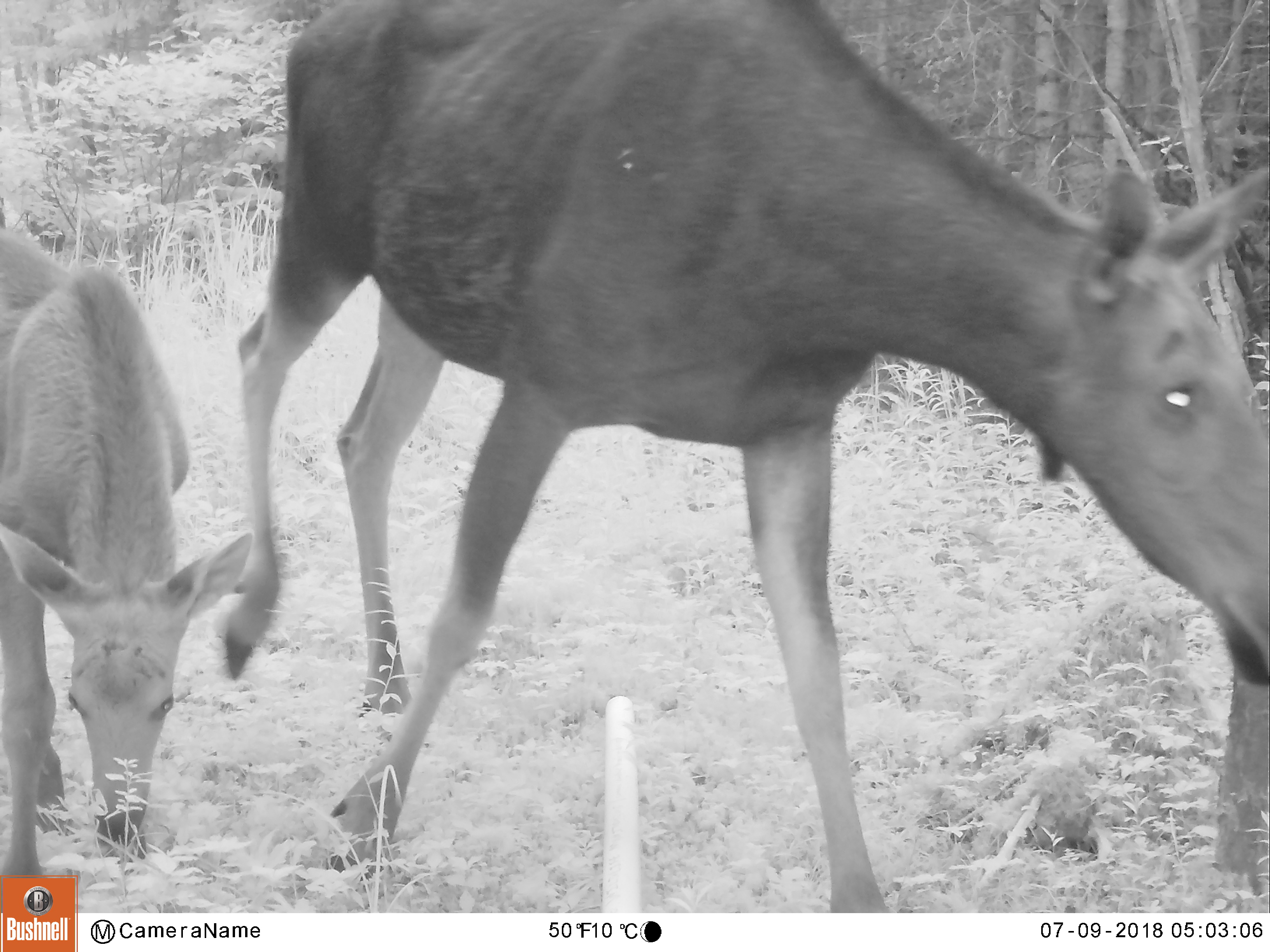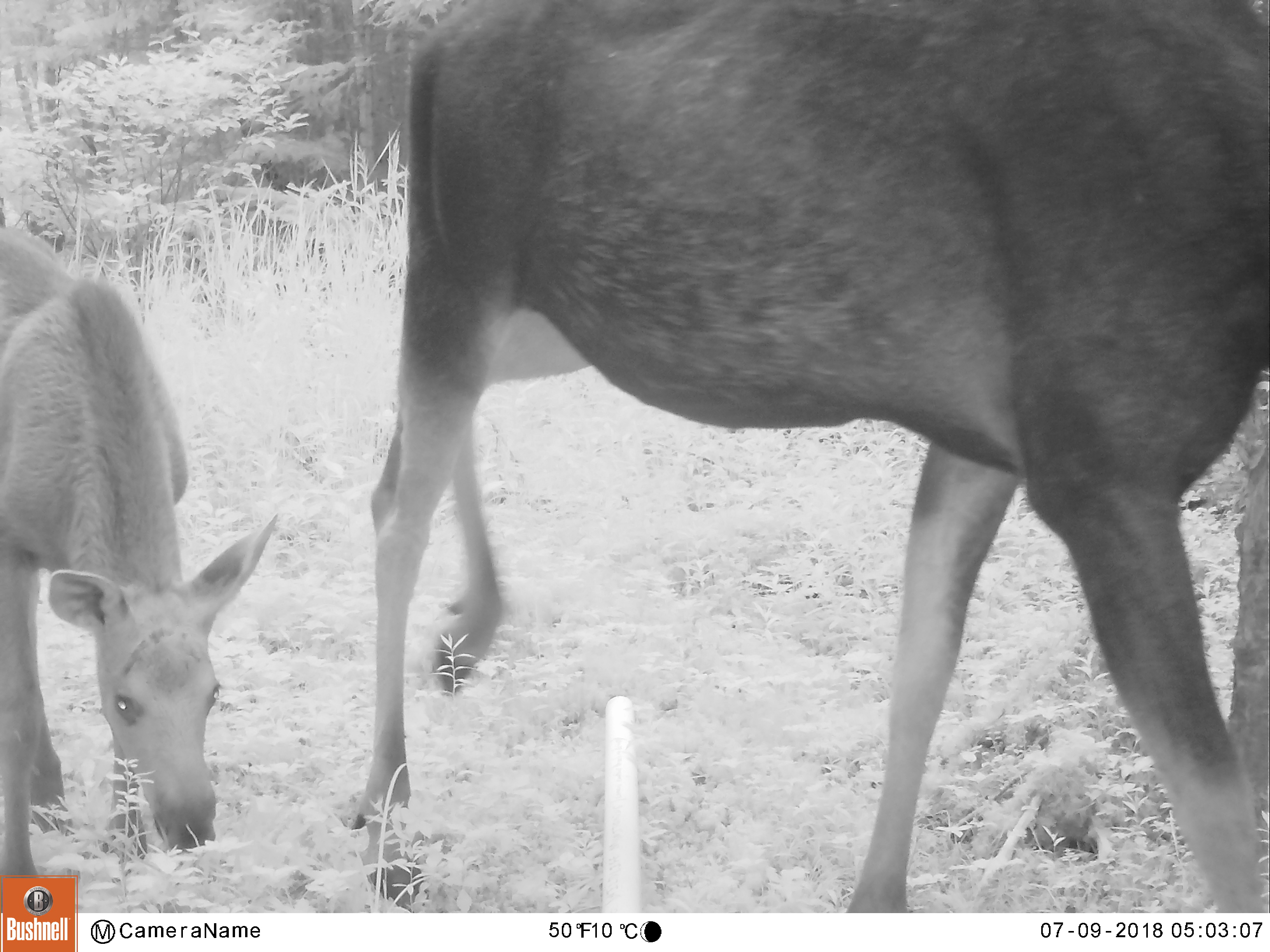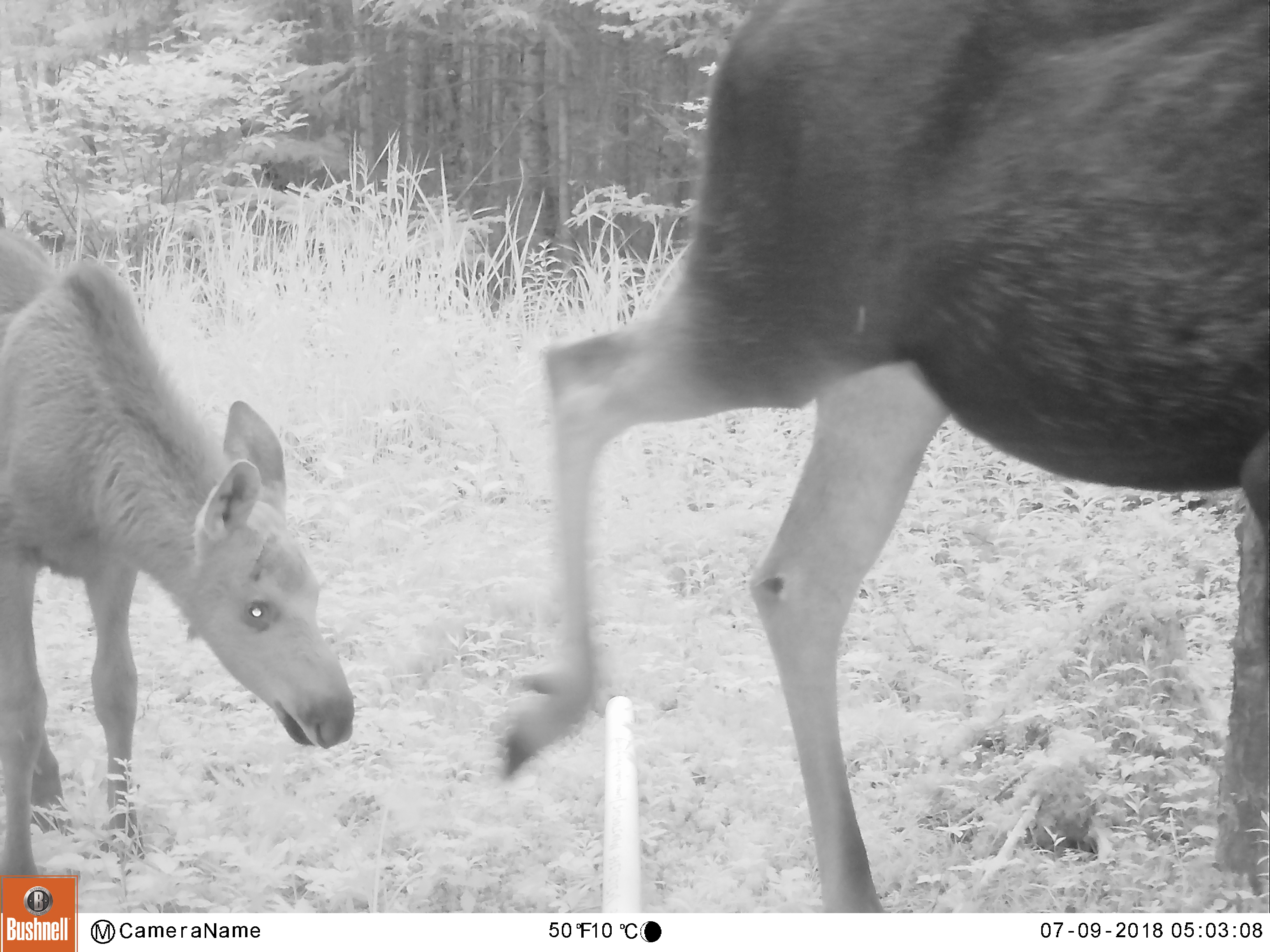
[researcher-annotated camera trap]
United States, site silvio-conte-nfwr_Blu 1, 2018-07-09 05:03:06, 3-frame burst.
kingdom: Animalia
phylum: Chordata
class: Mammalia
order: Artiodactyla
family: Cervidae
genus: Alces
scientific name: Alces alces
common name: moose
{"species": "moose (Alces alces)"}